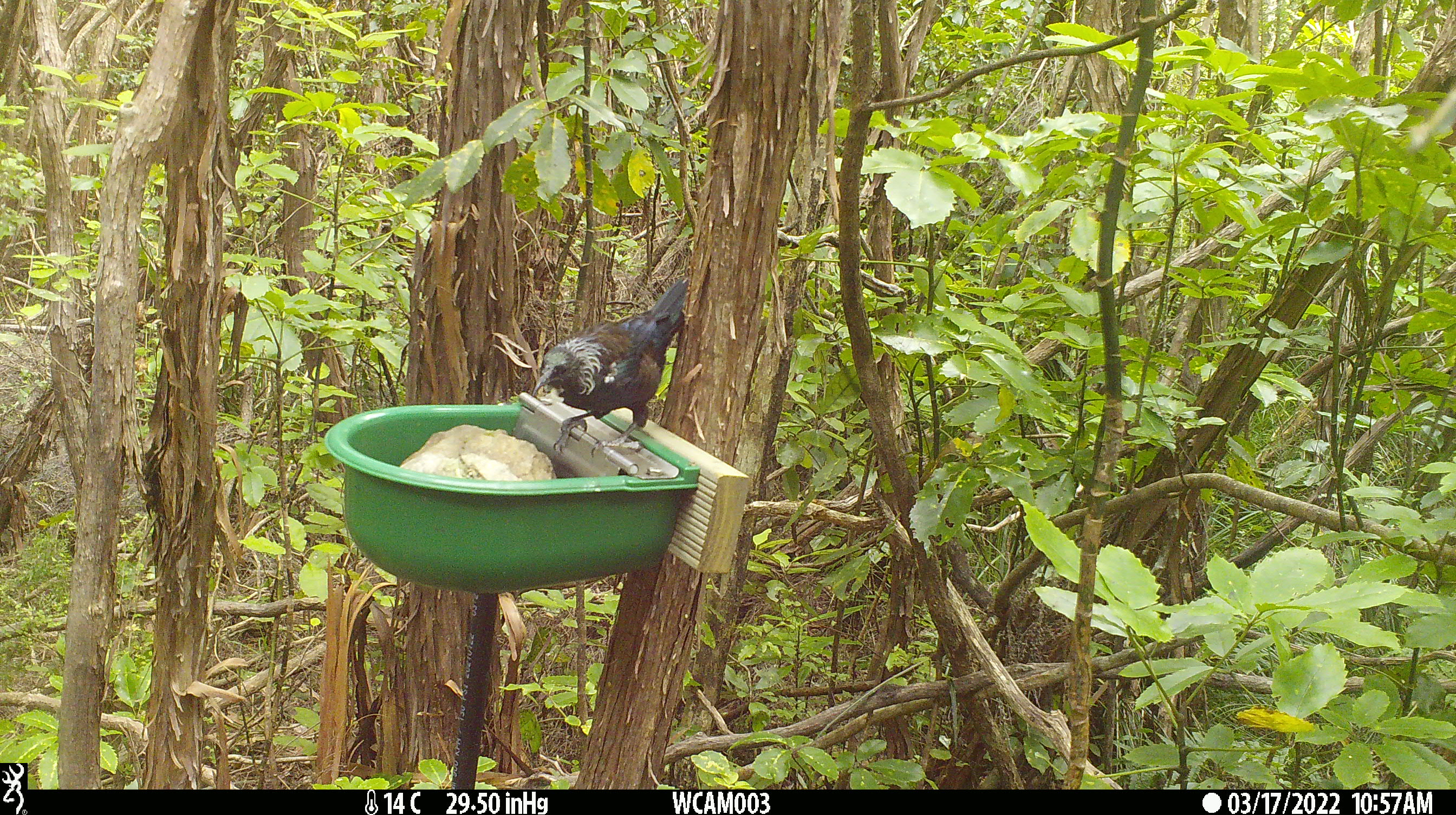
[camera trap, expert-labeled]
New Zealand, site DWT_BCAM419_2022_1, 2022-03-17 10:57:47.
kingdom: Animalia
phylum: Chordata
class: Aves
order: Passeriformes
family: Meliphagidae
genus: Prosthemadera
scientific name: Prosthemadera novaeseelandiae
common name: tui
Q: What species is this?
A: Tui (Prosthemadera novaeseelandiae).